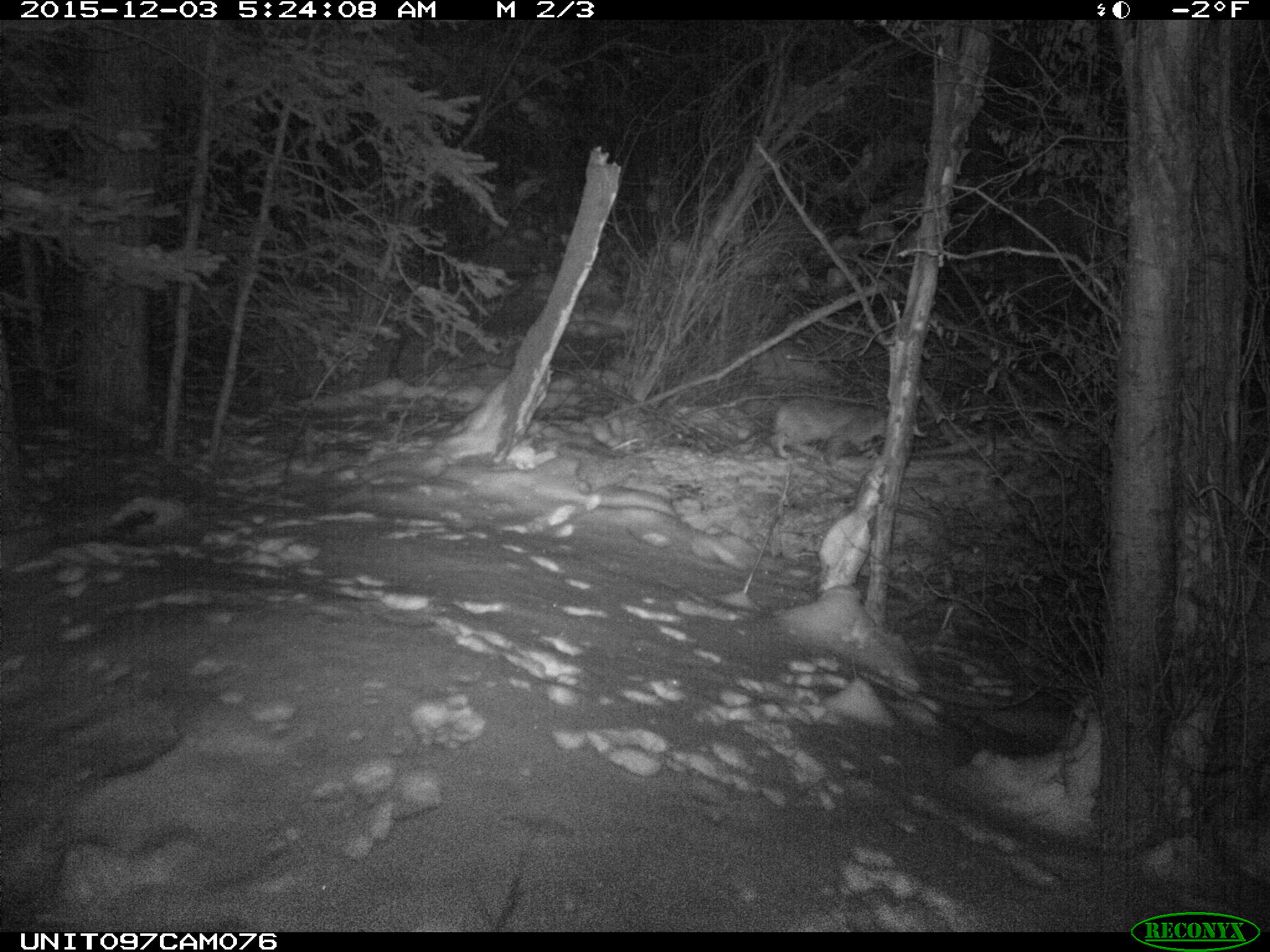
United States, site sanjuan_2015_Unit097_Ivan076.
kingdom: Animalia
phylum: Chordata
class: Mammalia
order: Carnivora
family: Felidae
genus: Lynx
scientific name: Lynx rufus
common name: bobcat